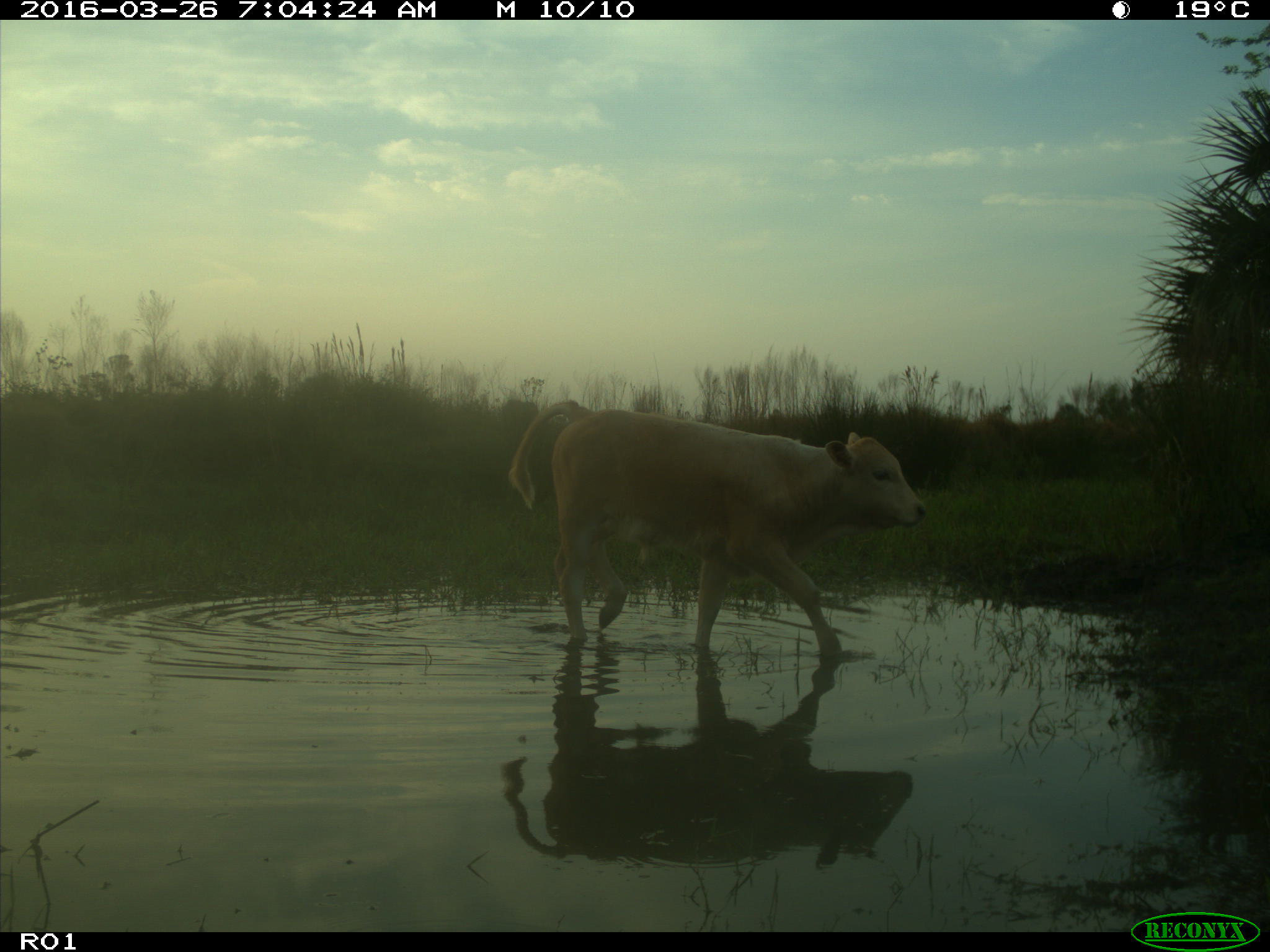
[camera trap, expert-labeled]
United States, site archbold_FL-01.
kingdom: Animalia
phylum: Chordata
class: Mammalia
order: Artiodactyla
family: Bovidae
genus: Bos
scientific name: Bos taurus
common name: domestic cow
Bos taurus (domestic cow).